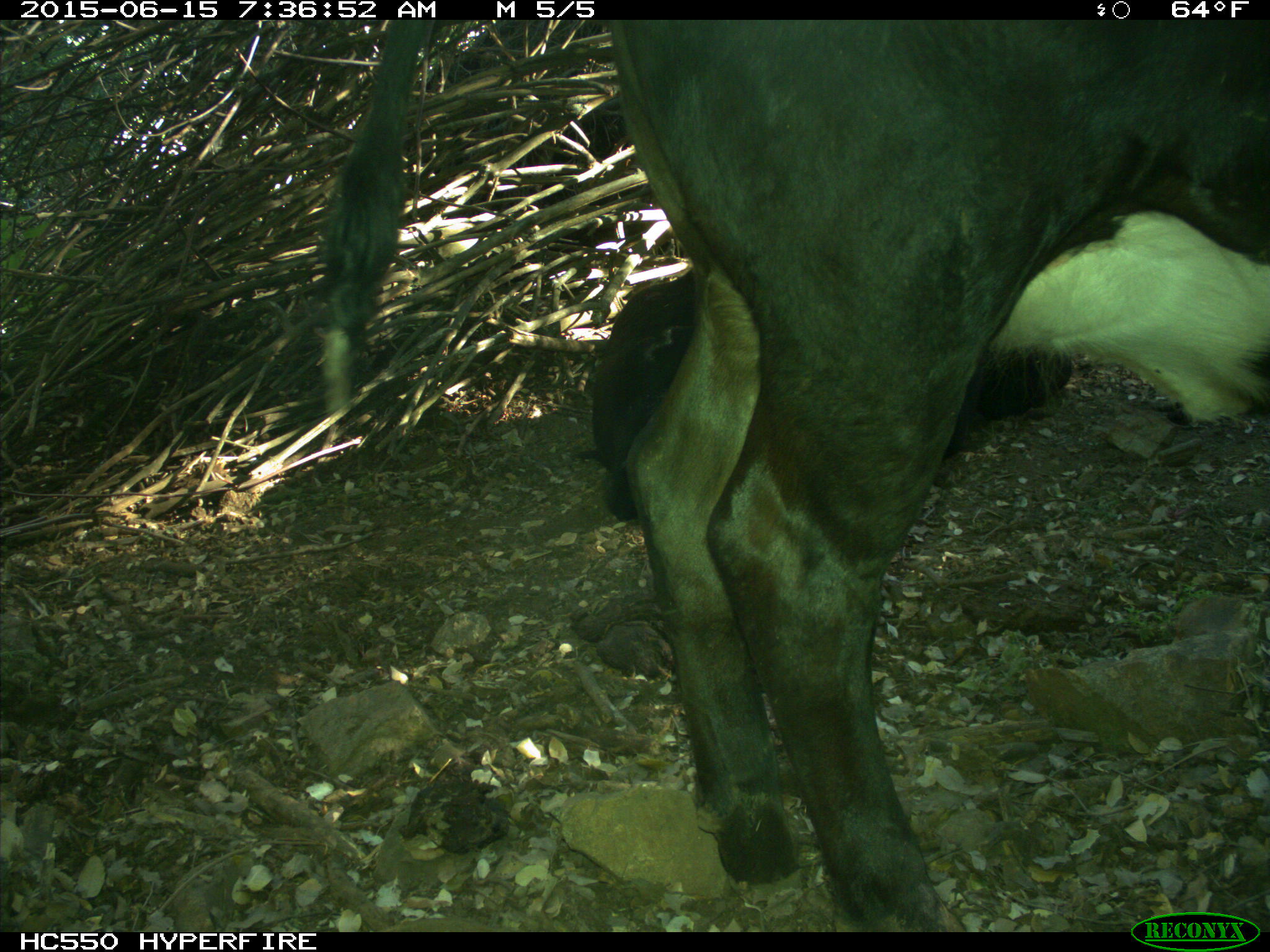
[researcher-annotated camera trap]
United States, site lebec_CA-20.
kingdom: Animalia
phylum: Chordata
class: Mammalia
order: Artiodactyla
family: Bovidae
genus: Bos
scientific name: Bos taurus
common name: domestic cow